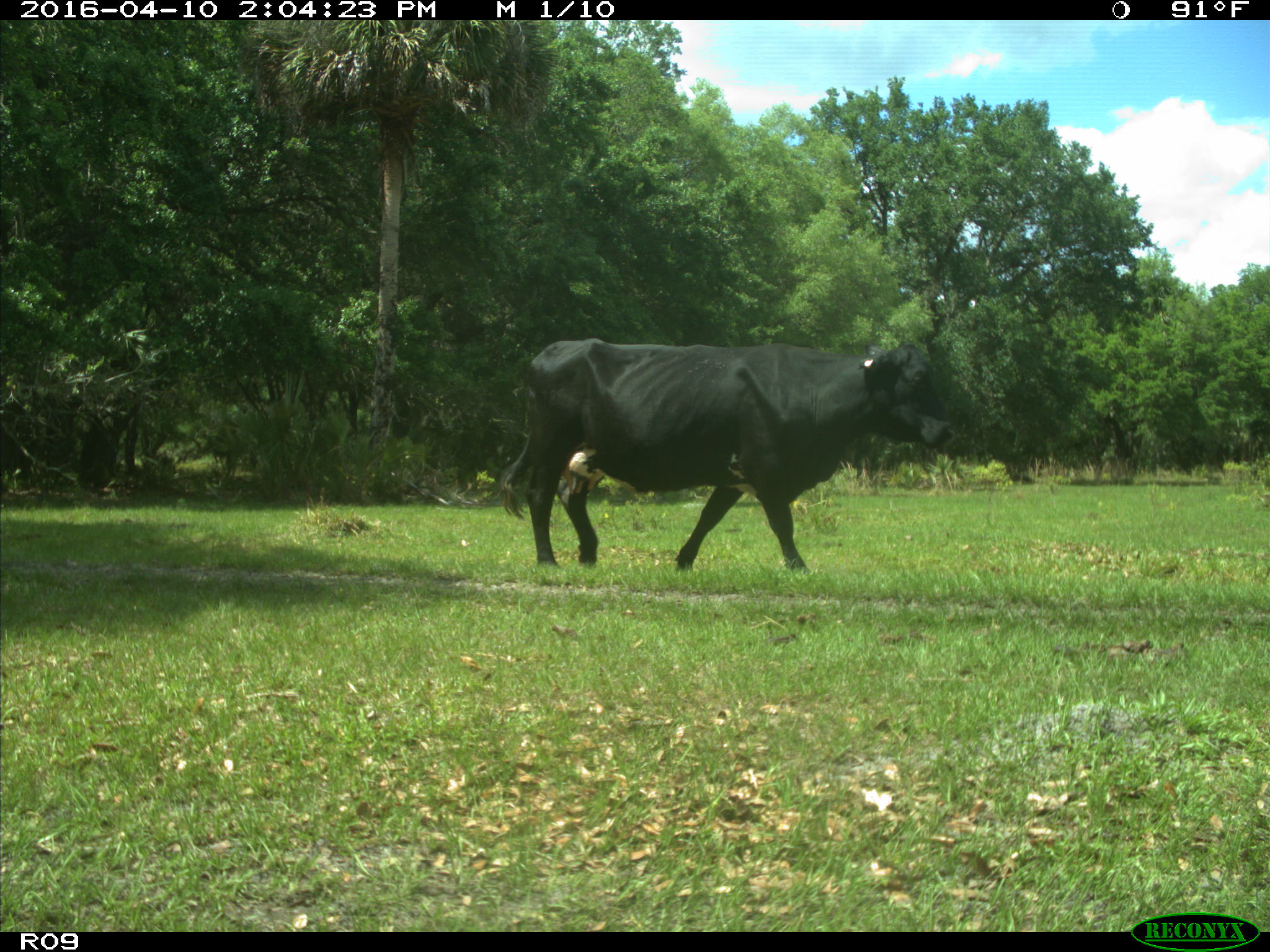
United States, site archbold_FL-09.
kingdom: Animalia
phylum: Chordata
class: Mammalia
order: Artiodactyla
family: Bovidae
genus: Bos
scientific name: Bos taurus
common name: domestic cow